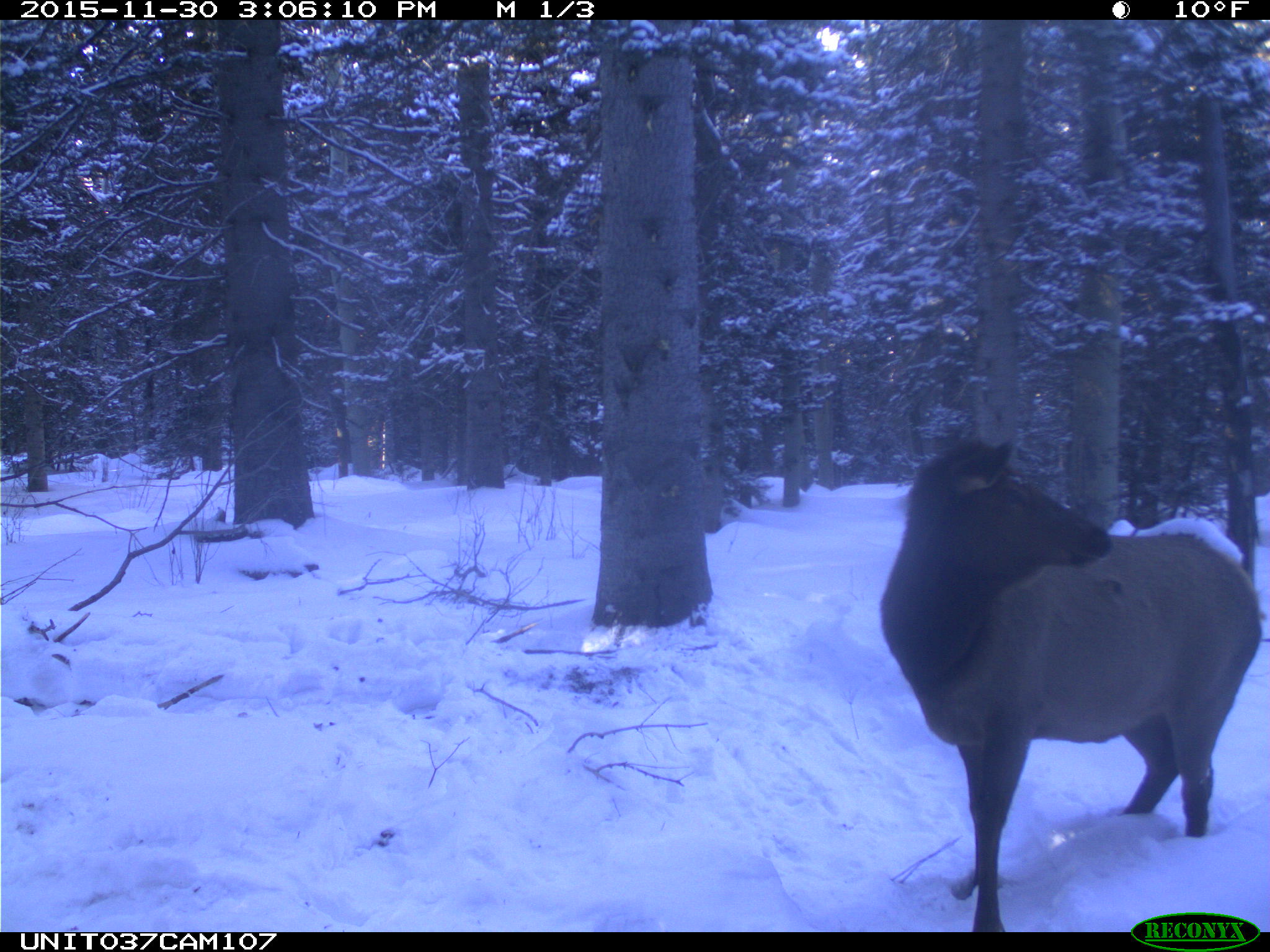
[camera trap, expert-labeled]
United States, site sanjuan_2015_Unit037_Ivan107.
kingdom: Animalia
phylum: Chordata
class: Mammalia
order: Artiodactyla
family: Cervidae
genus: Cervus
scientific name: Cervus elaphus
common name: red deer